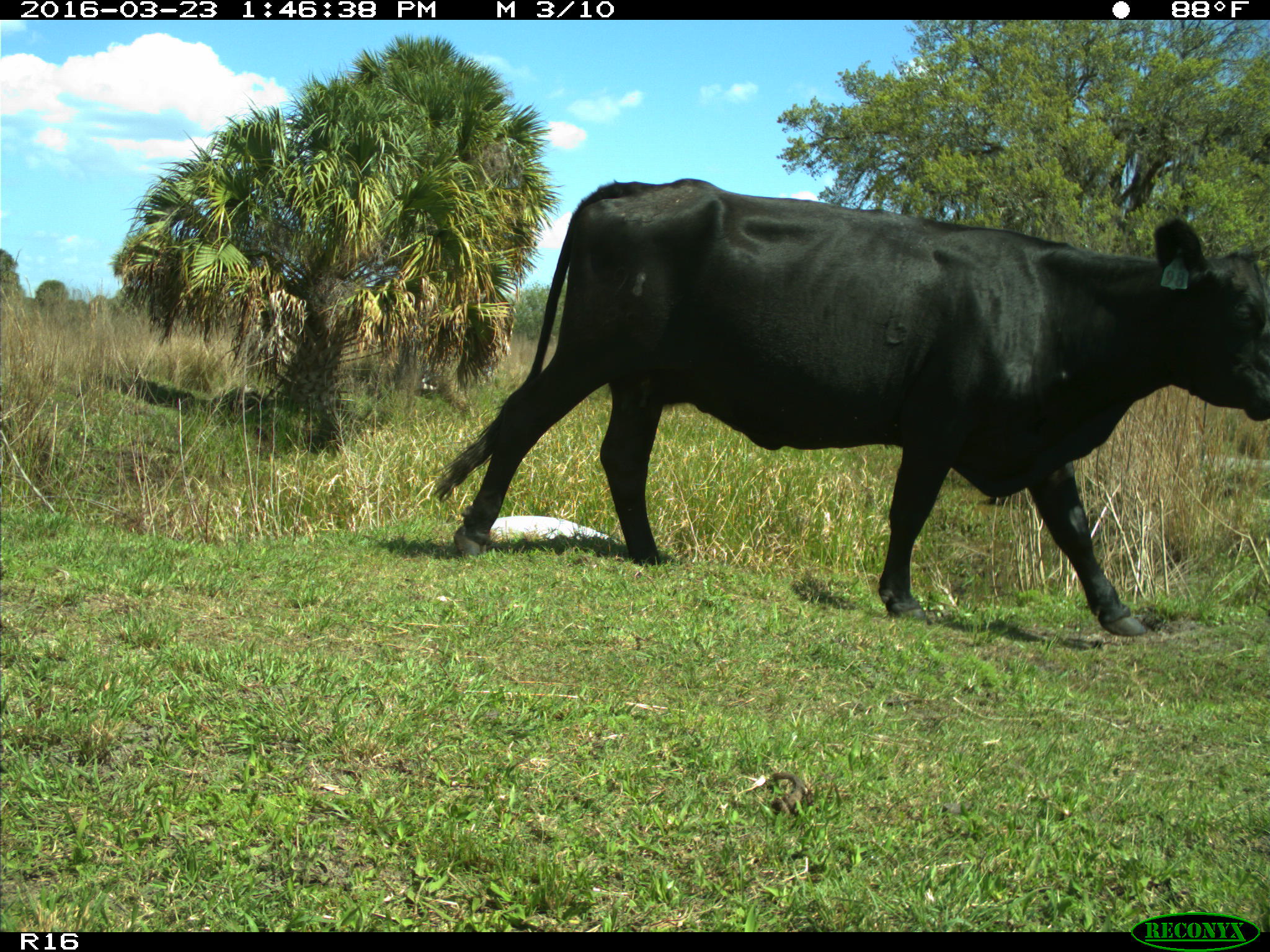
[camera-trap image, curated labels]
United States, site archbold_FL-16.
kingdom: Animalia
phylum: Chordata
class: Mammalia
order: Artiodactyla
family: Bovidae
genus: Bos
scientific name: Bos taurus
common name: domestic cow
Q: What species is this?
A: Bos taurus (domestic cow).